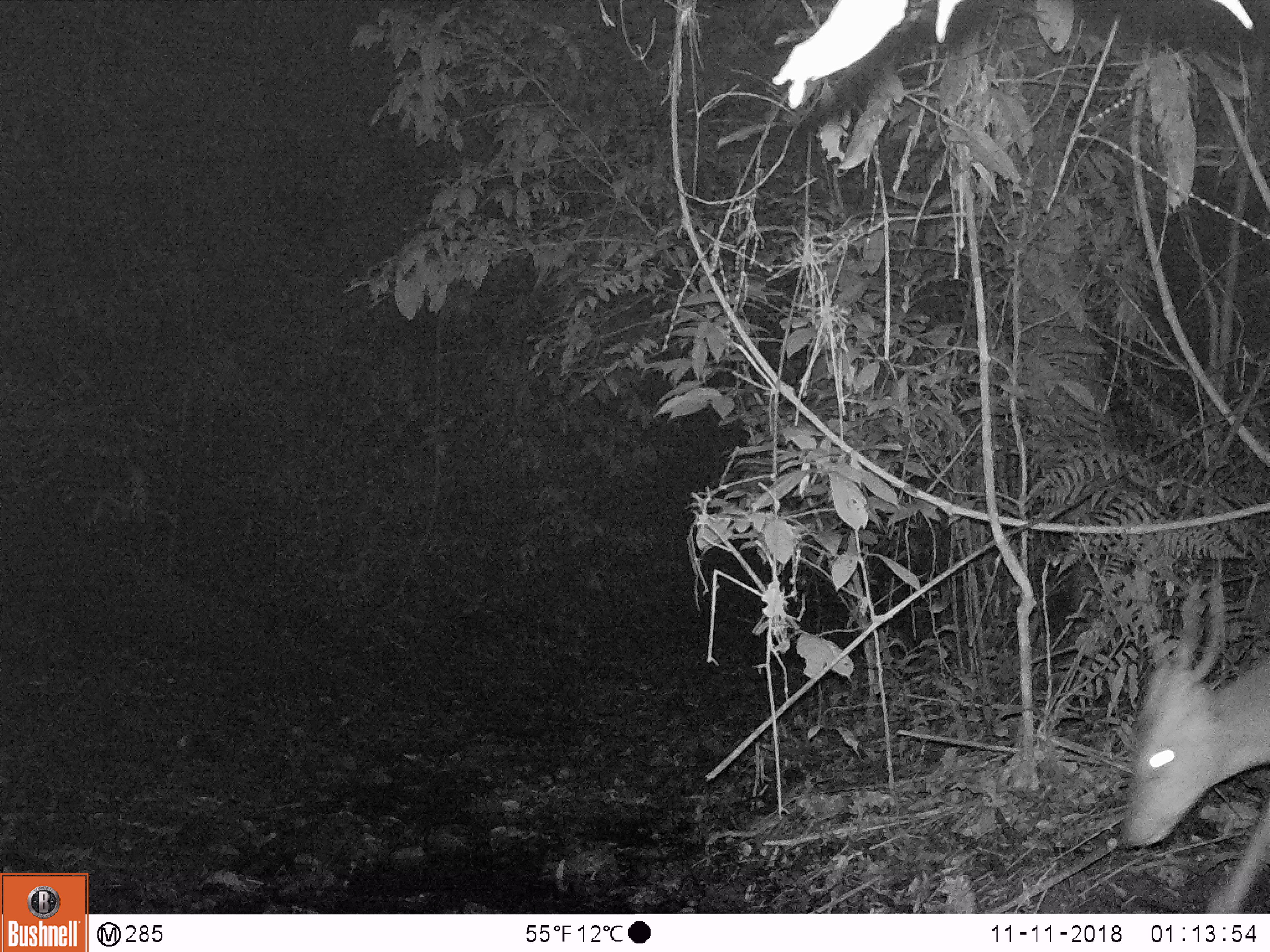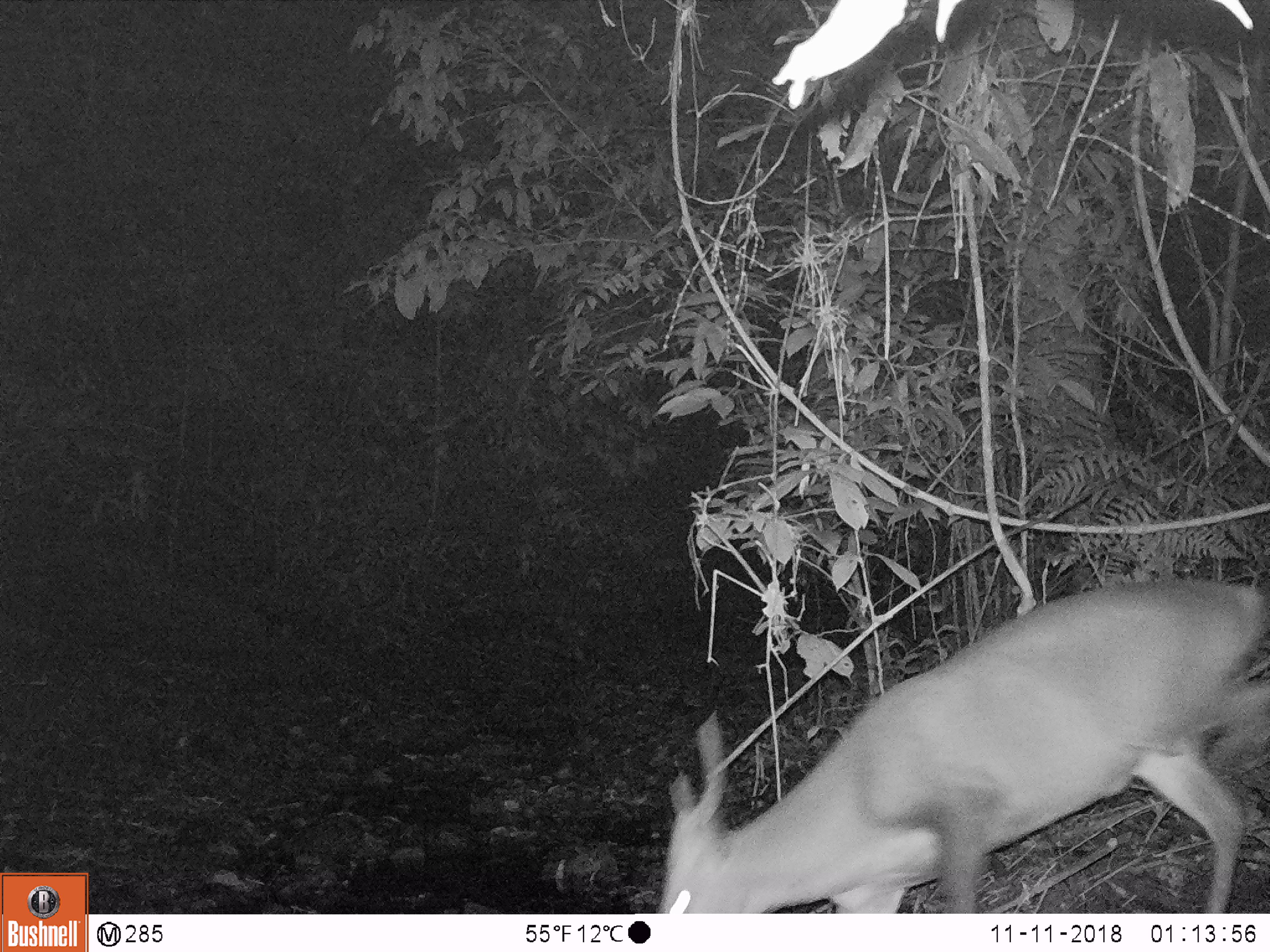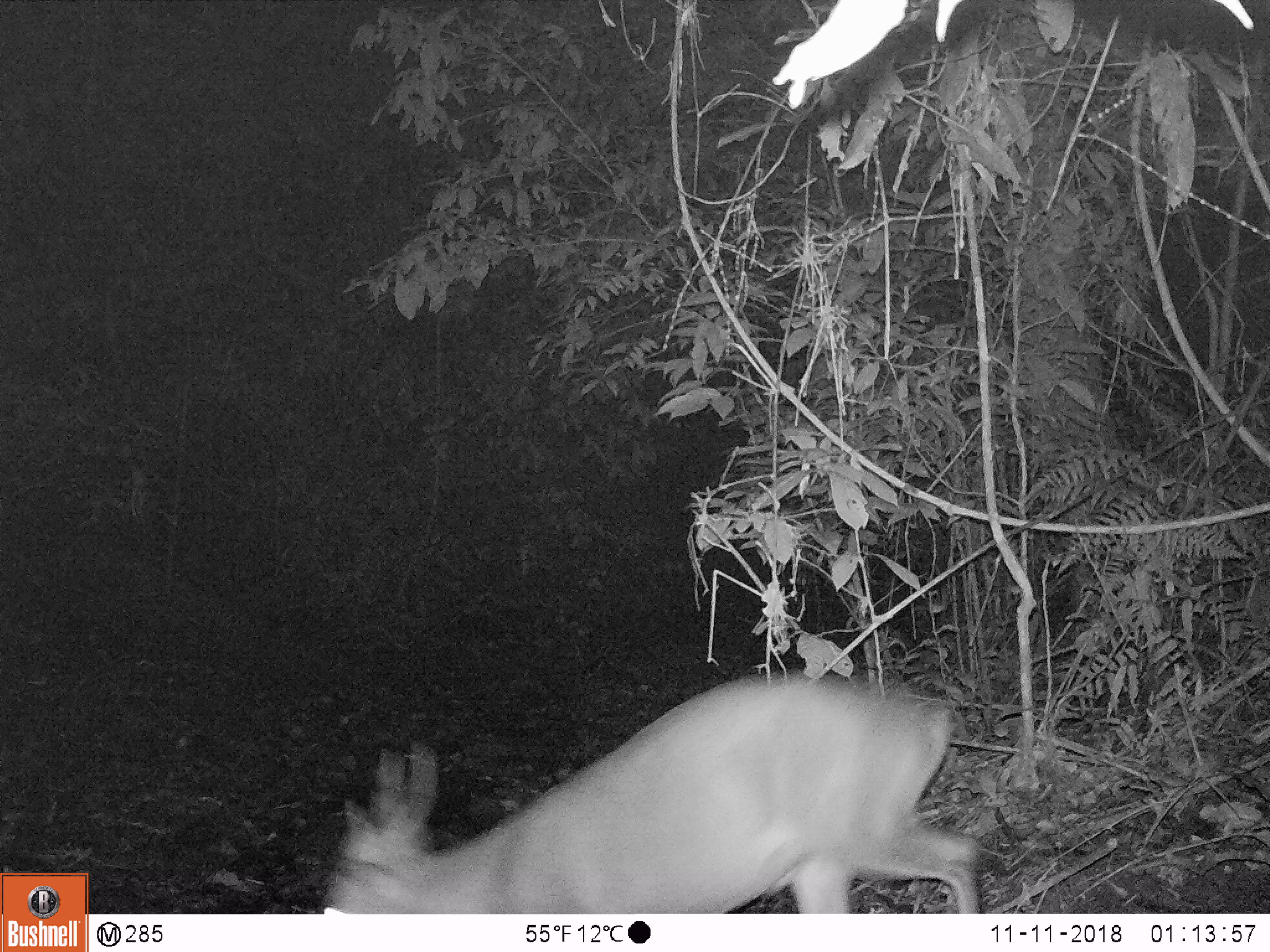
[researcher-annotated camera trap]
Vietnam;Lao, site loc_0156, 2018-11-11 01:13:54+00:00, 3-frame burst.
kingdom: Animalia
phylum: Chordata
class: Mammalia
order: Artiodactyla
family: Cervidae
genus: Muntiacus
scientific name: Muntiacus vuquangensis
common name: large-antlered muntjac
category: large antlered muntjac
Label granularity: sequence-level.